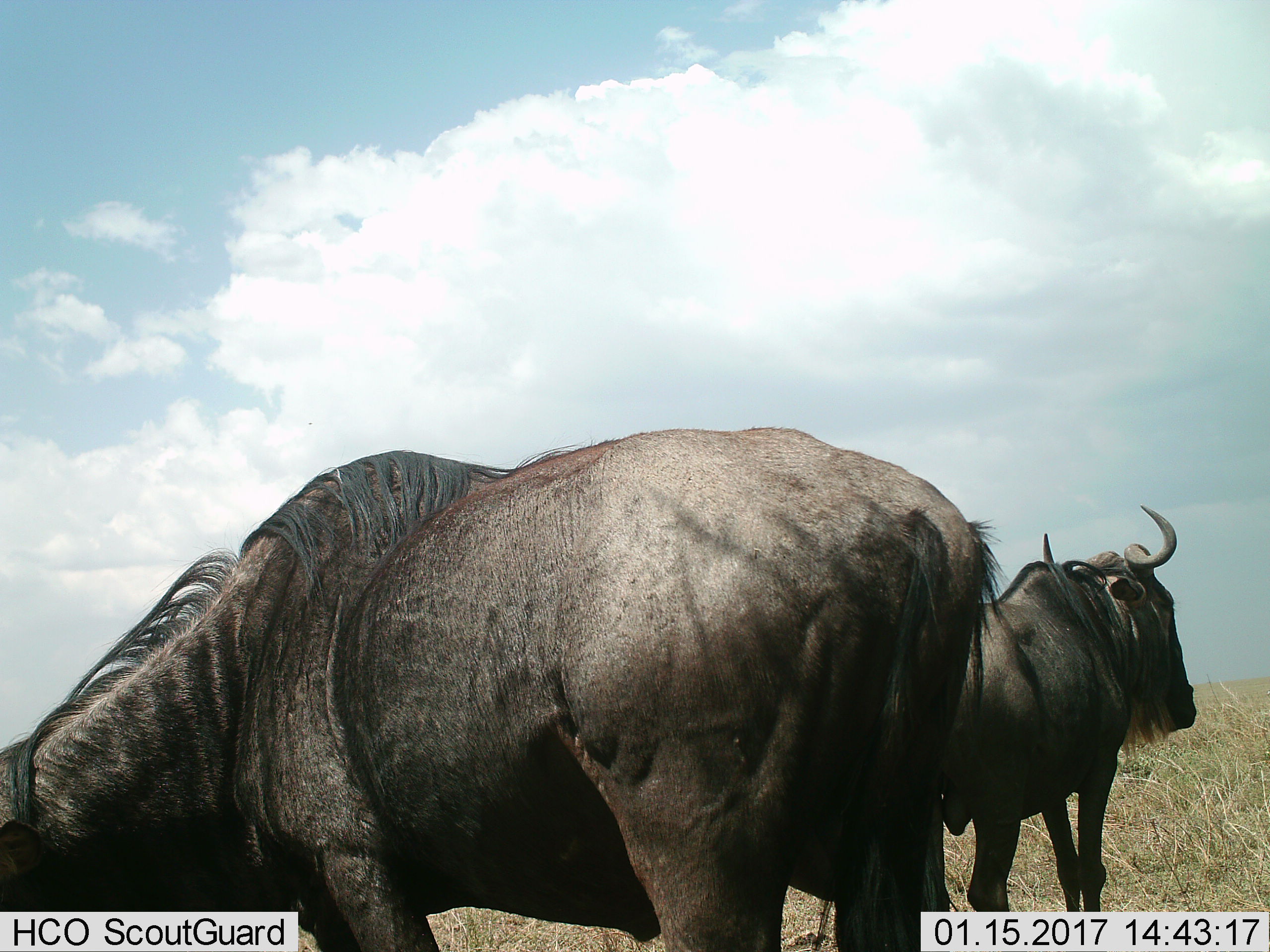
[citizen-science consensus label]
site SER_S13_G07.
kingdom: Animalia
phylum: Chordata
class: Mammalia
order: Artiodactyla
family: Bovidae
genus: Connochaetes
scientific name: Connochaetes taurinus taurinus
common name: blue wildebeest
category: wildebeestblue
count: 2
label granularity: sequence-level